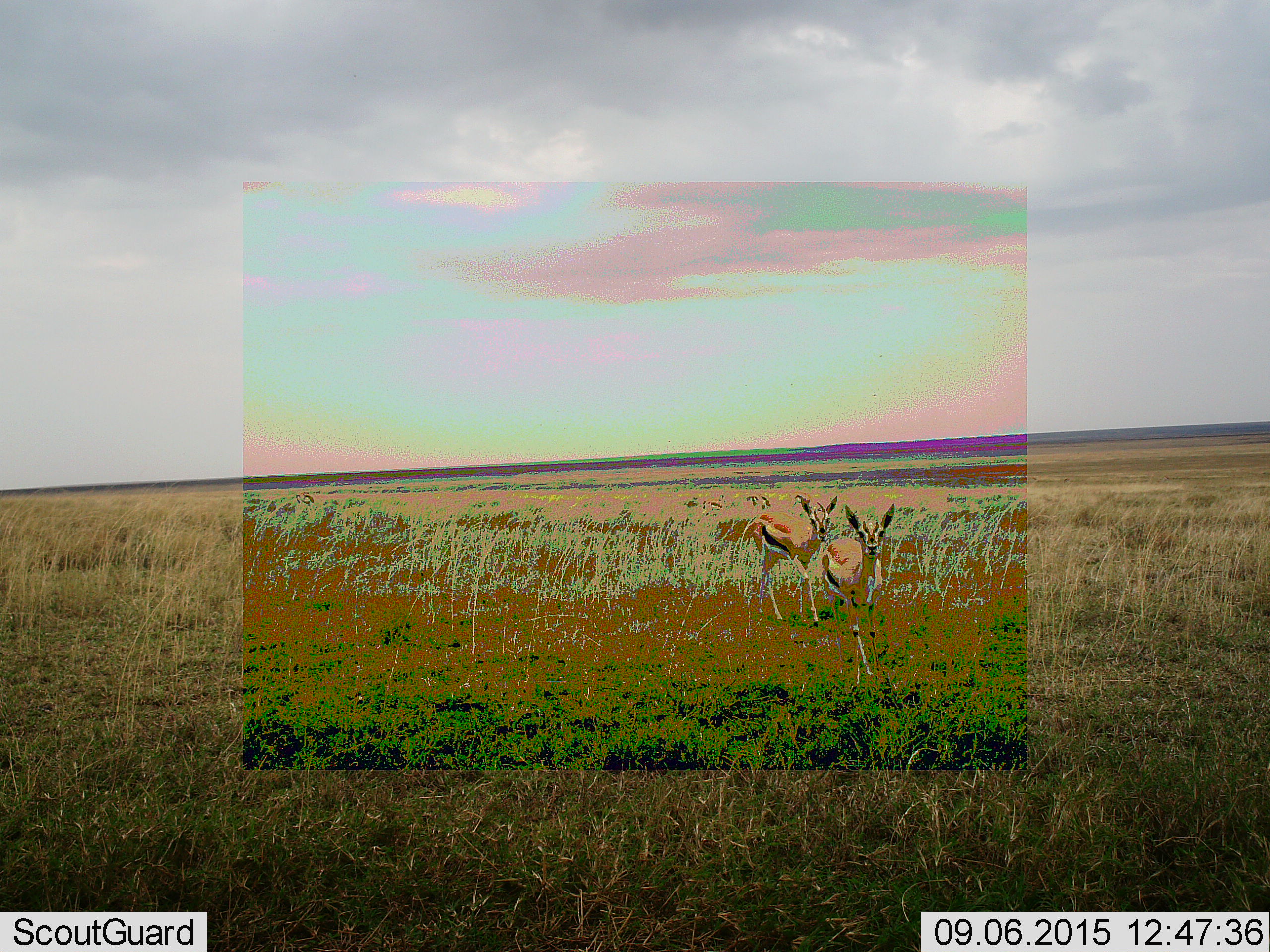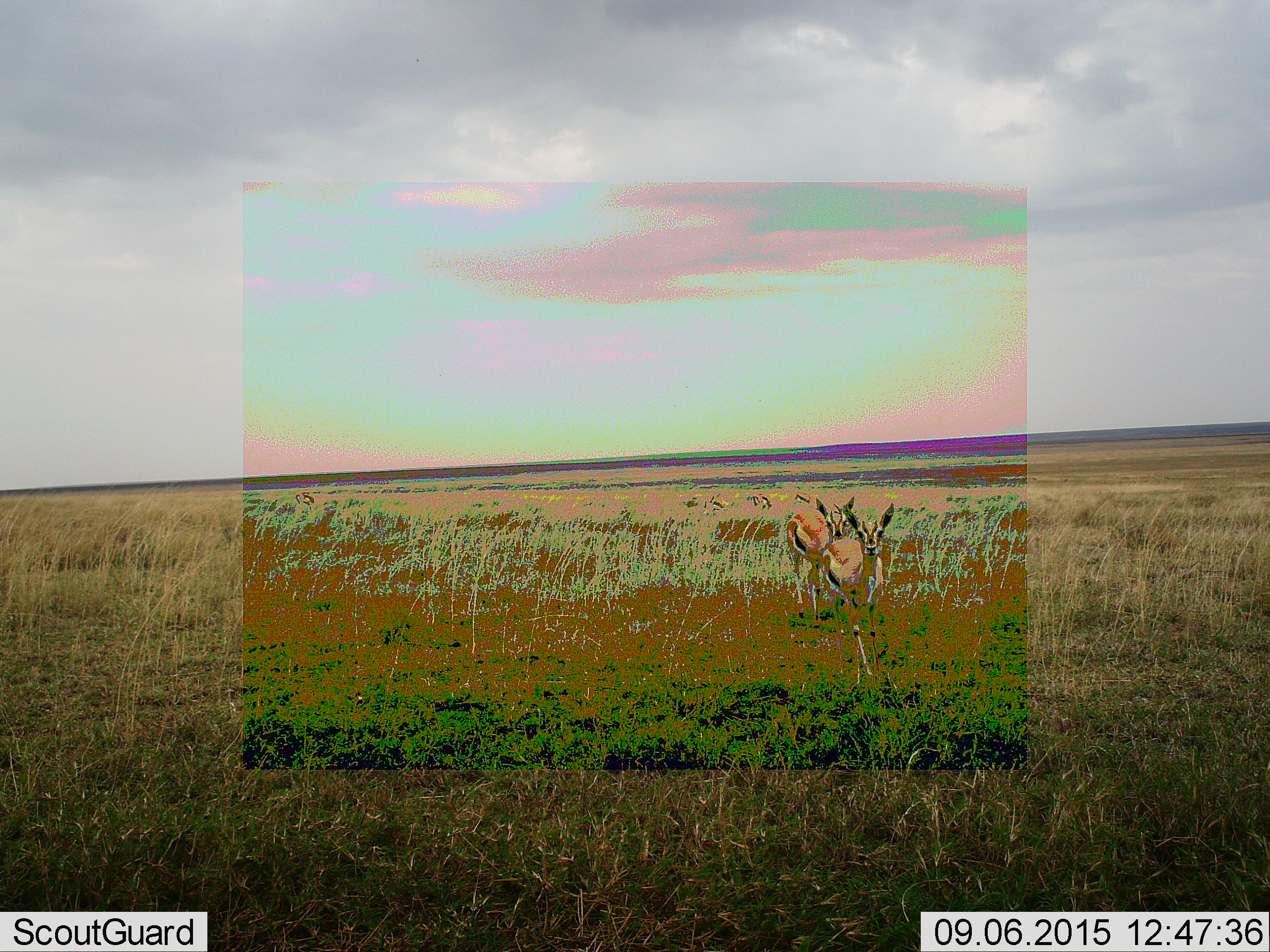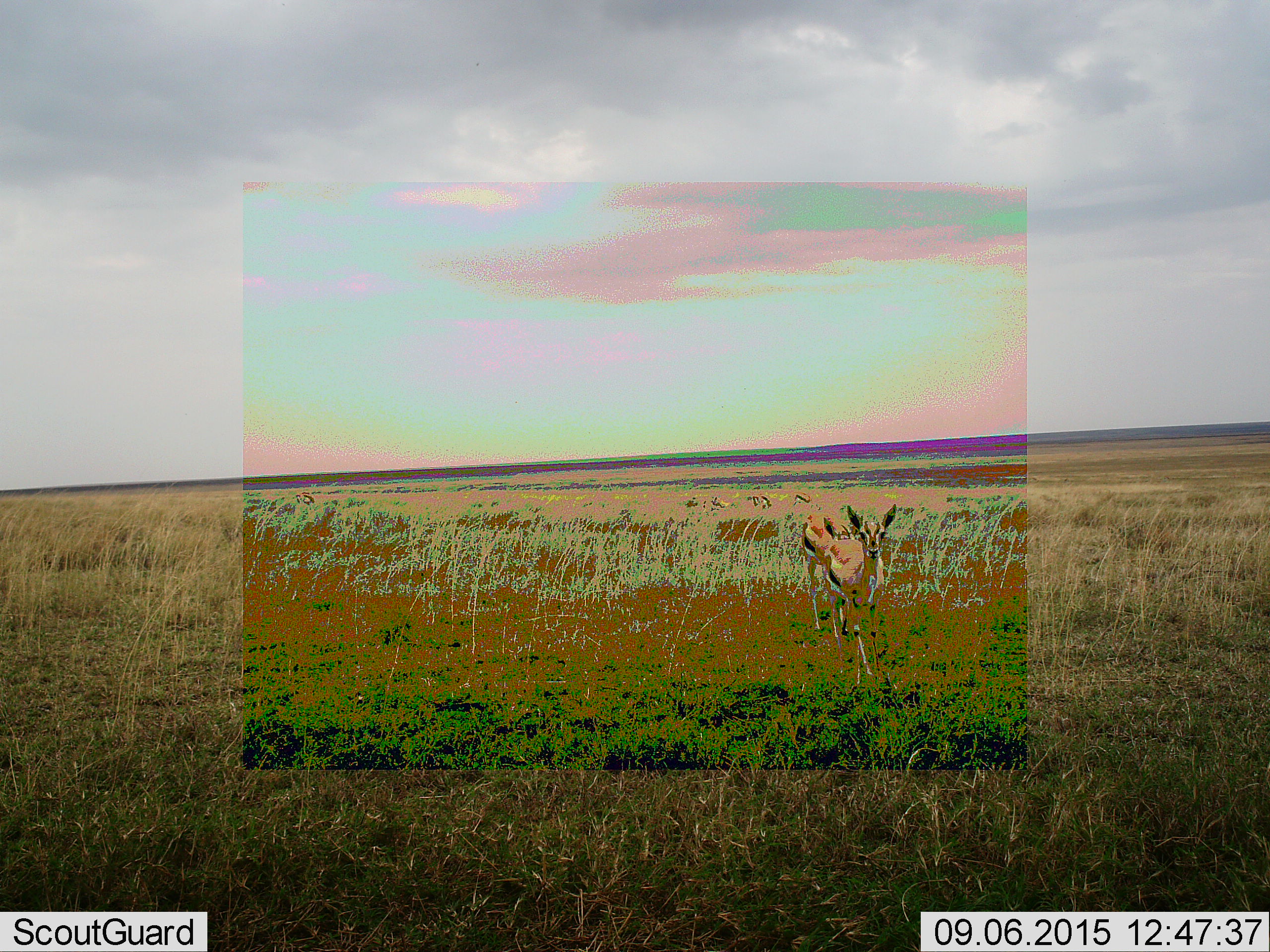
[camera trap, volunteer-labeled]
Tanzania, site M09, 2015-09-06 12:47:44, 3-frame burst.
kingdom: Animalia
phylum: Chordata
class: Mammalia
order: Artiodactyla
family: Bovidae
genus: Eudorcas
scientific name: Eudorcas thomsonii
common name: thomson's gazelle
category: gazellethomsons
Gazellethomsons (thomson's gazelle) (Eudorcas thomsonii), count 6. Behavior (volunteer vote fractions): standing 90%, resting 10%, moving 80%, interacting 10%. Young present (vote fraction): 0%. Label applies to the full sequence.